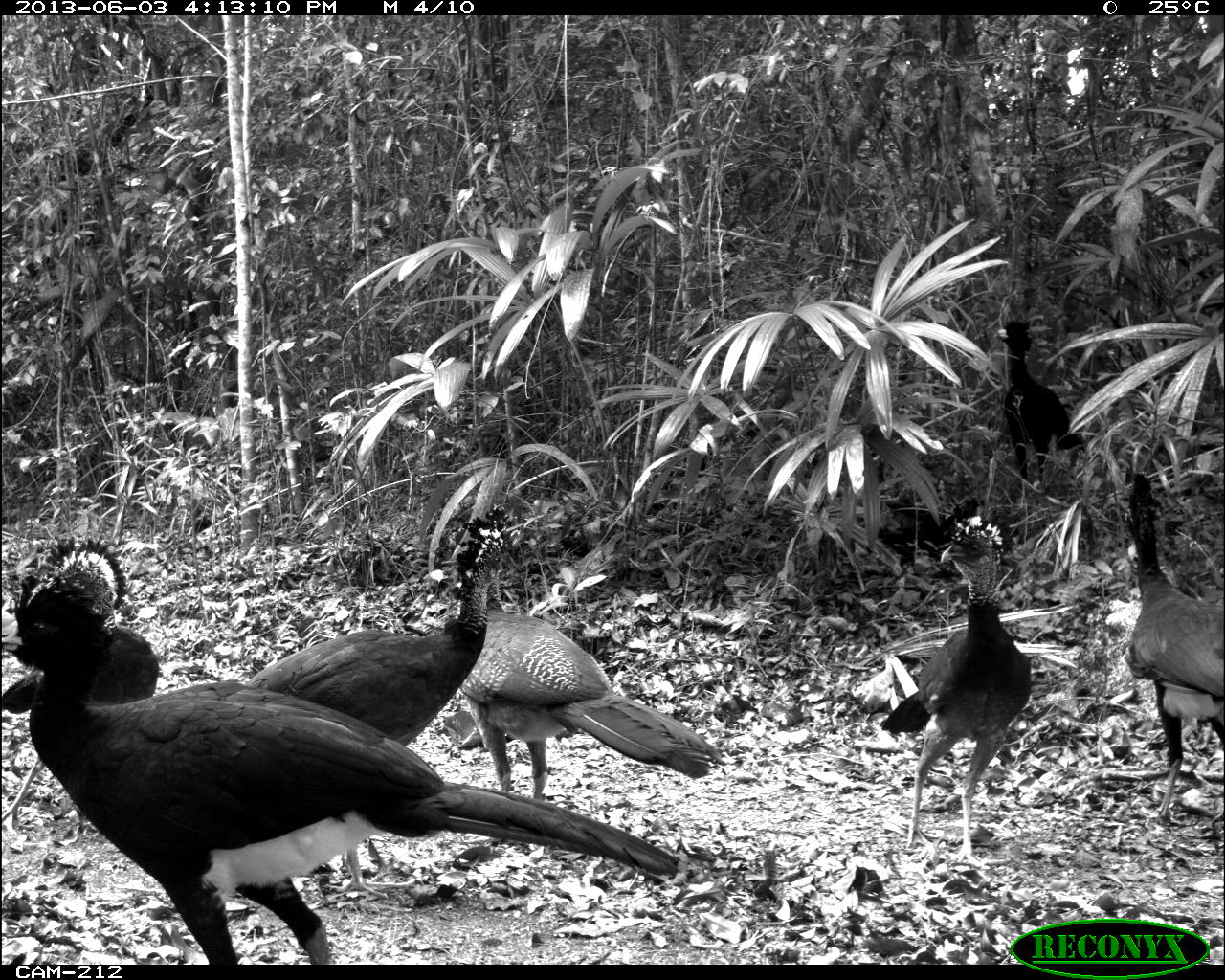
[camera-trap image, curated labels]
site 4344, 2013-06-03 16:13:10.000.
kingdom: Animalia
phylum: Chordata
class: Aves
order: Galliformes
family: Cracidae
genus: Crax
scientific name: Crax rubra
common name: great curassow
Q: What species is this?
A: Crax rubra (great curassow).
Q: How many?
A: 6.